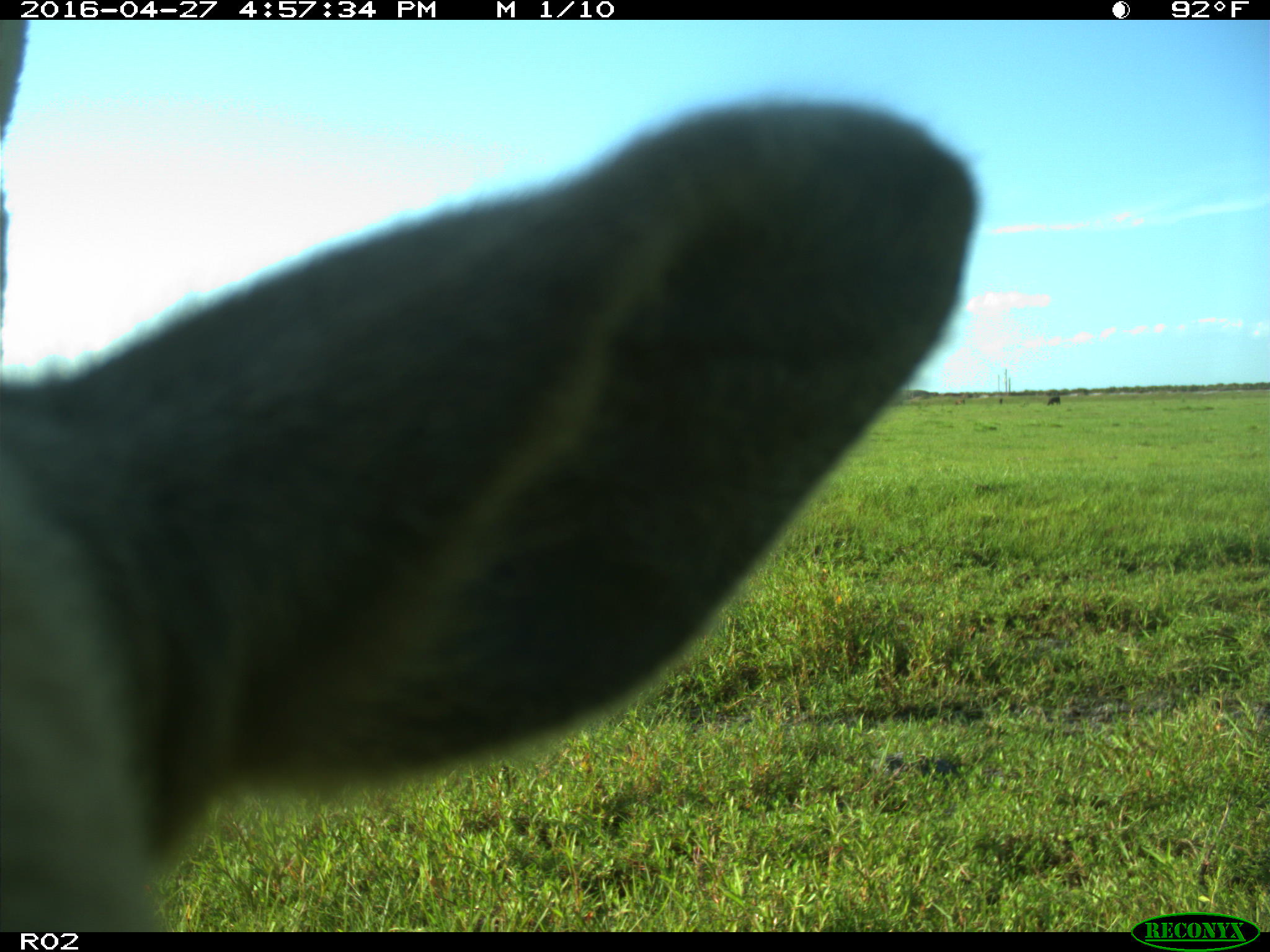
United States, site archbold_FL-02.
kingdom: Animalia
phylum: Chordata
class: Mammalia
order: Artiodactyla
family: Bovidae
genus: Bos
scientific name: Bos taurus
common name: domestic cow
Bos taurus (domestic cow).